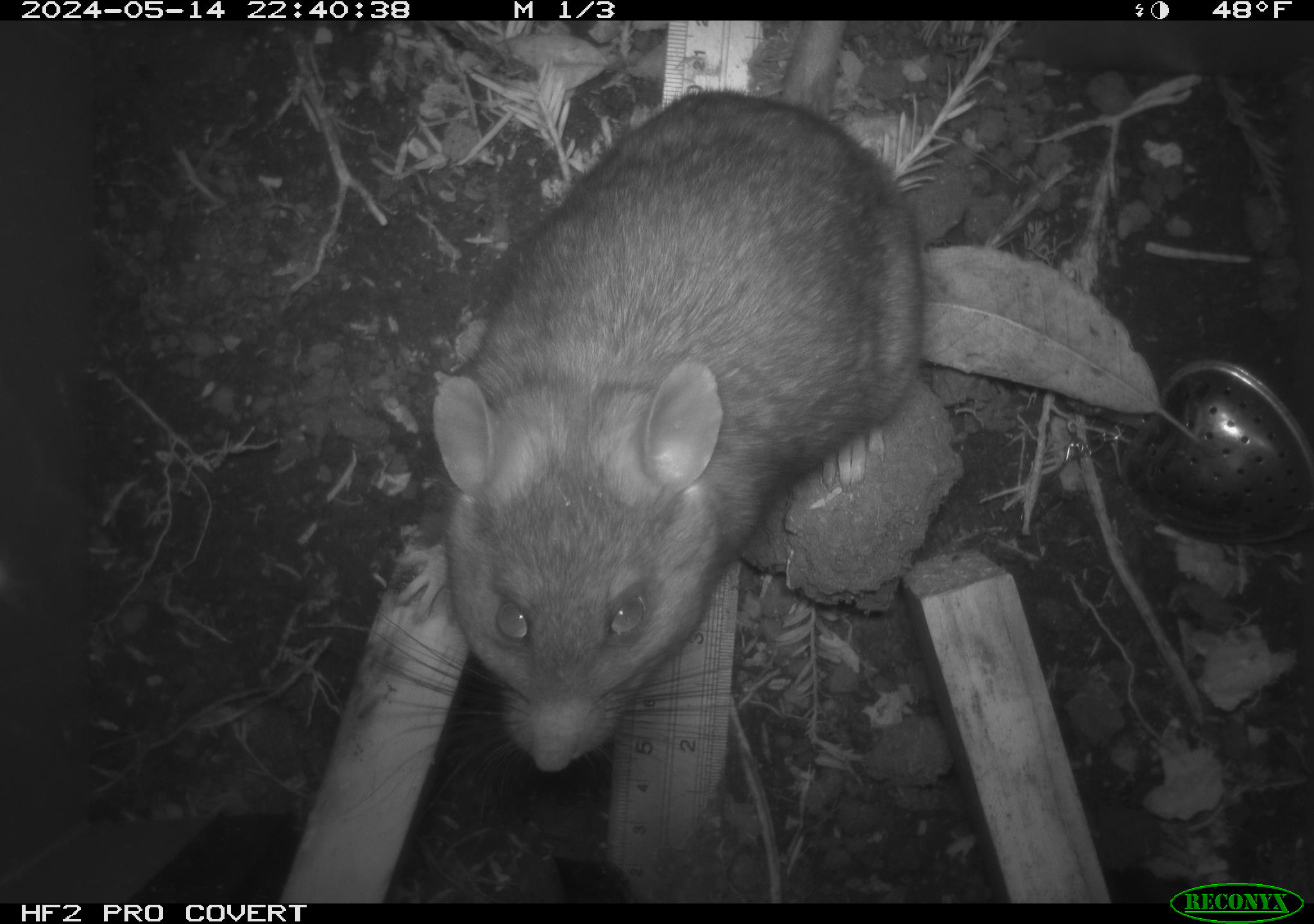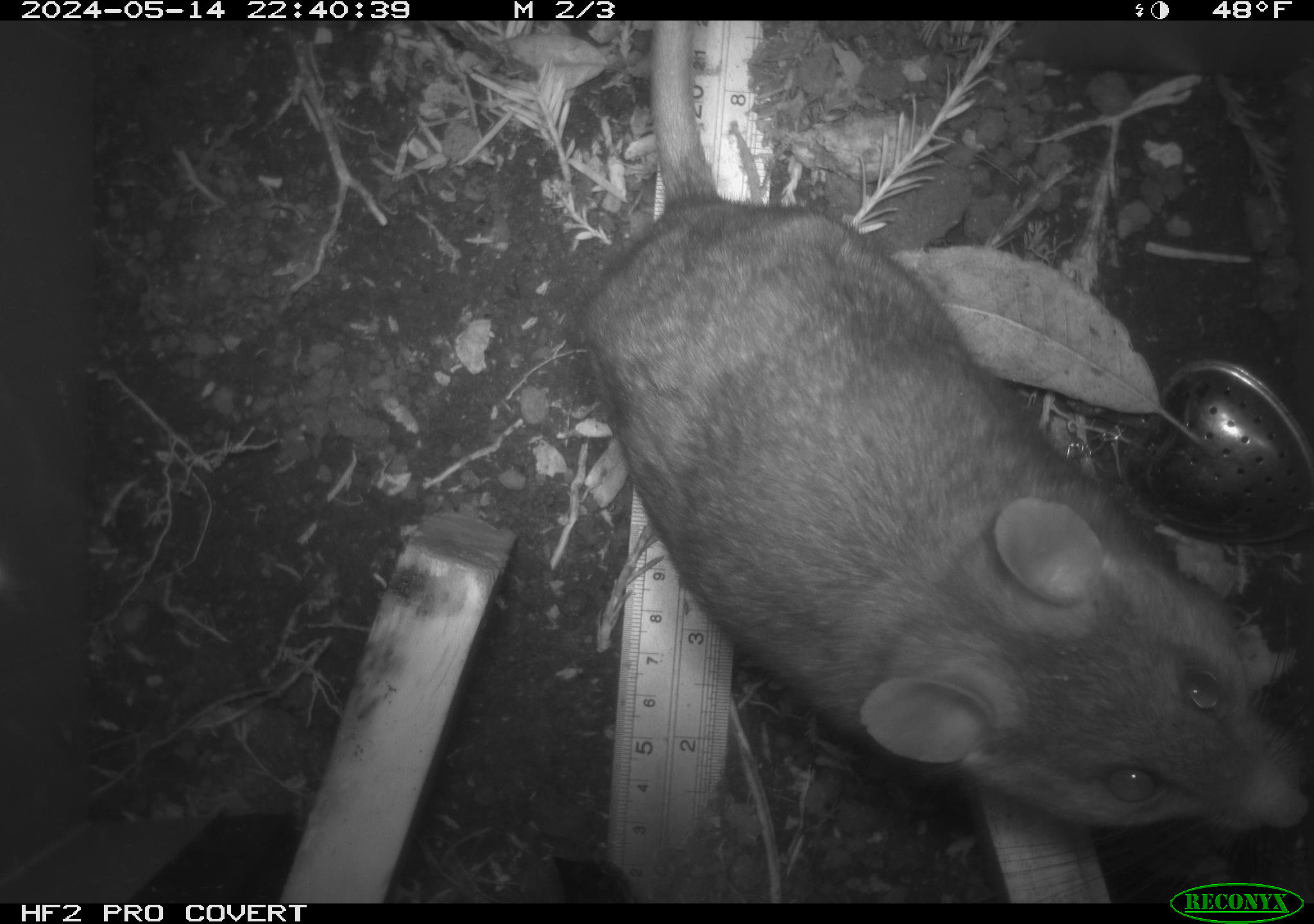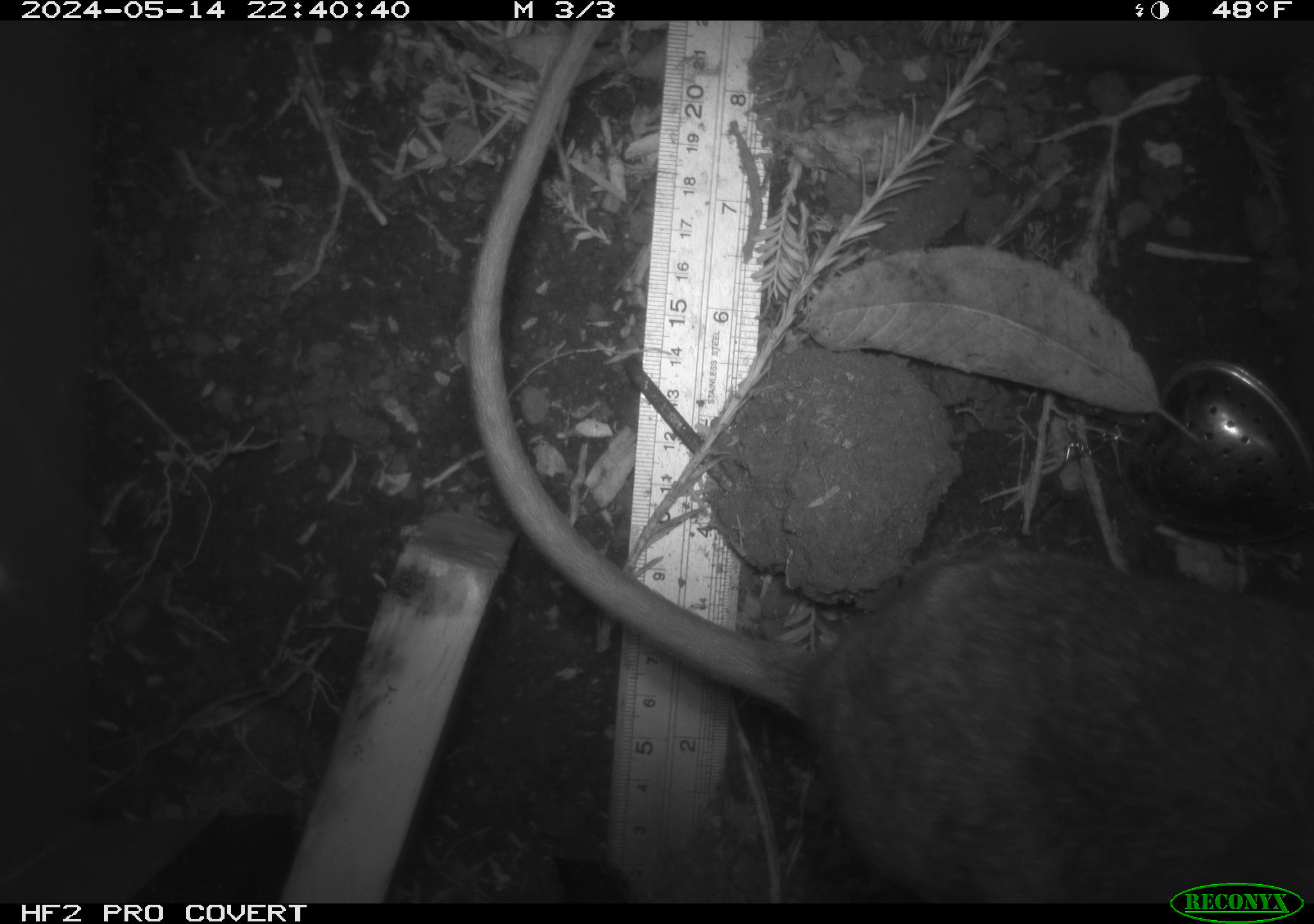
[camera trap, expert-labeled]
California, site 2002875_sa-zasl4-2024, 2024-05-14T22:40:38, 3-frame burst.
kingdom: Animalia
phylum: Chordata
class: Mammalia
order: Rodentia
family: Cricetidae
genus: Neotoma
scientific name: Neotoma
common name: pack rat or woodrat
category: neotoma species